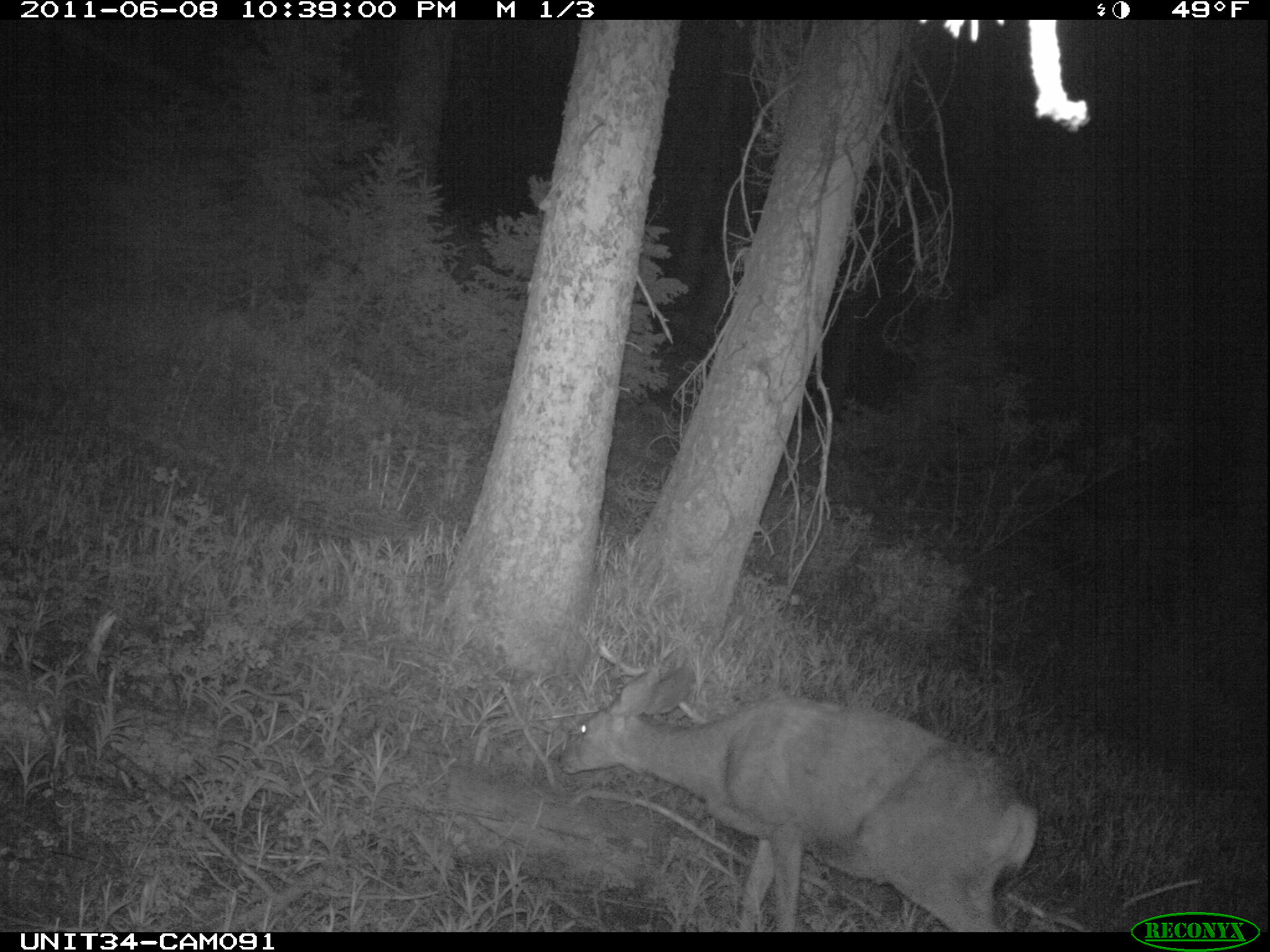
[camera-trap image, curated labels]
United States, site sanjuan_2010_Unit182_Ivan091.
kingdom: Animalia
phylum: Chordata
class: Mammalia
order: Artiodactyla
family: Cervidae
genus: Odocoileus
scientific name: Odocoileus hemionus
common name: mule deer